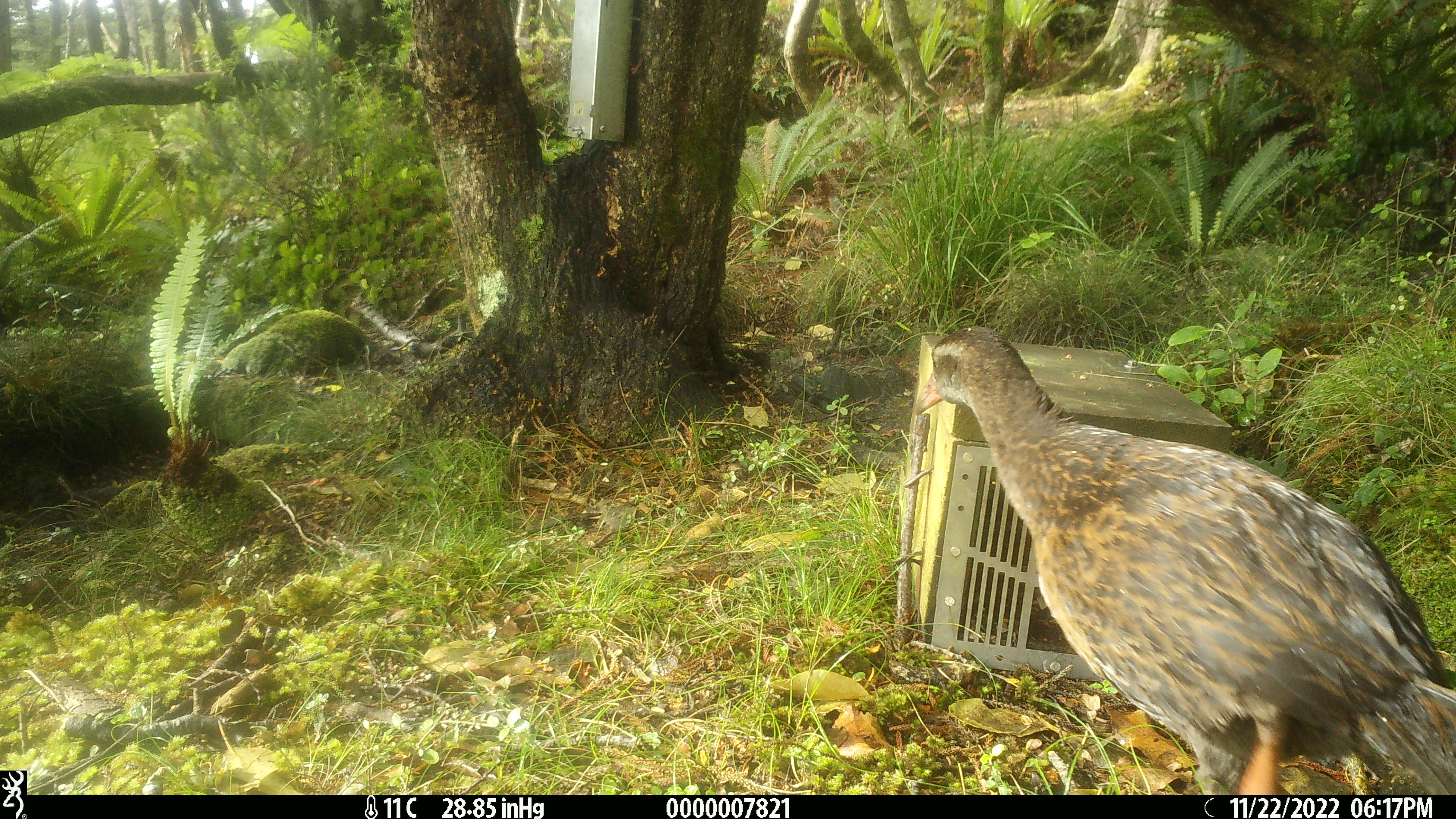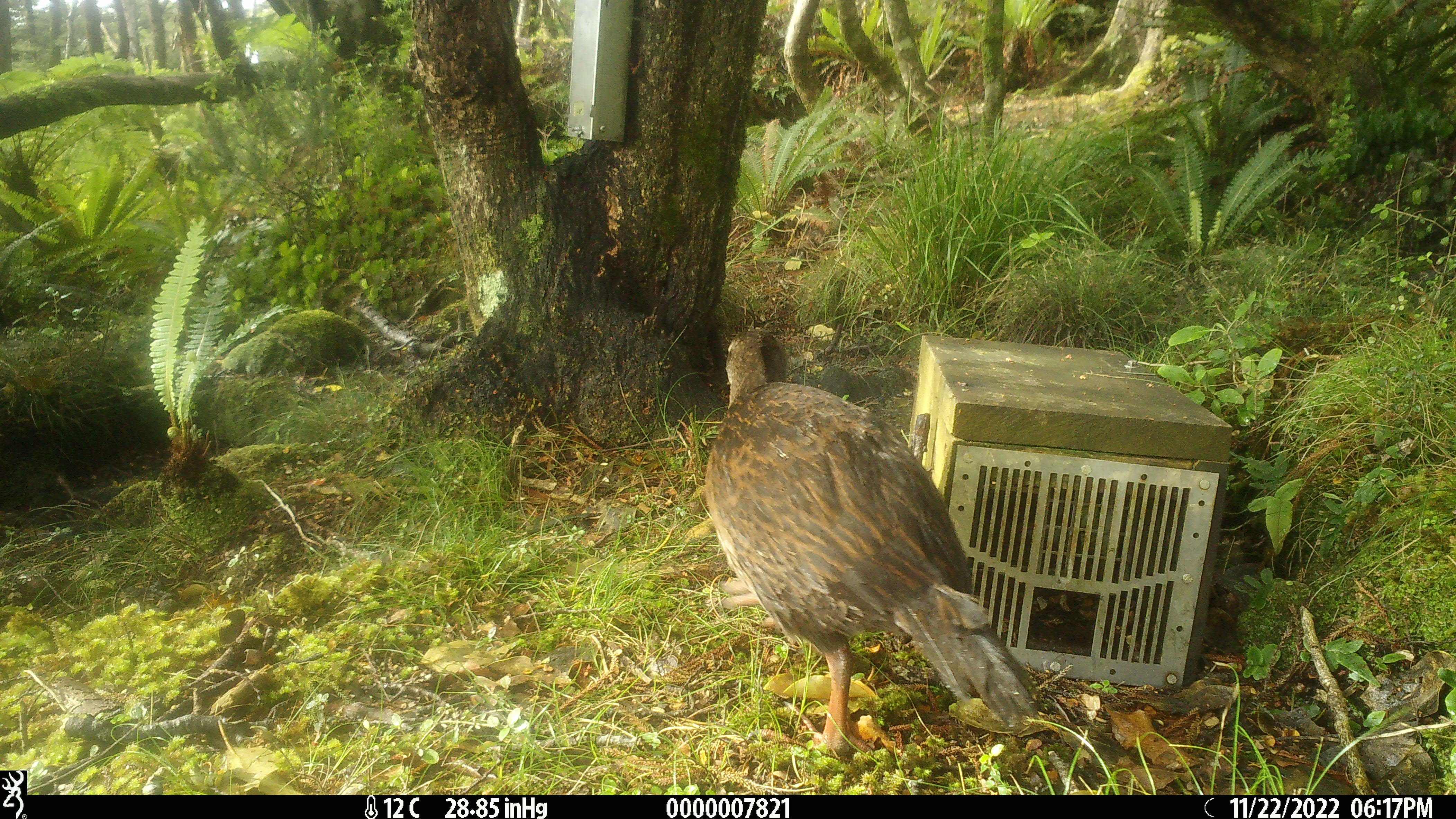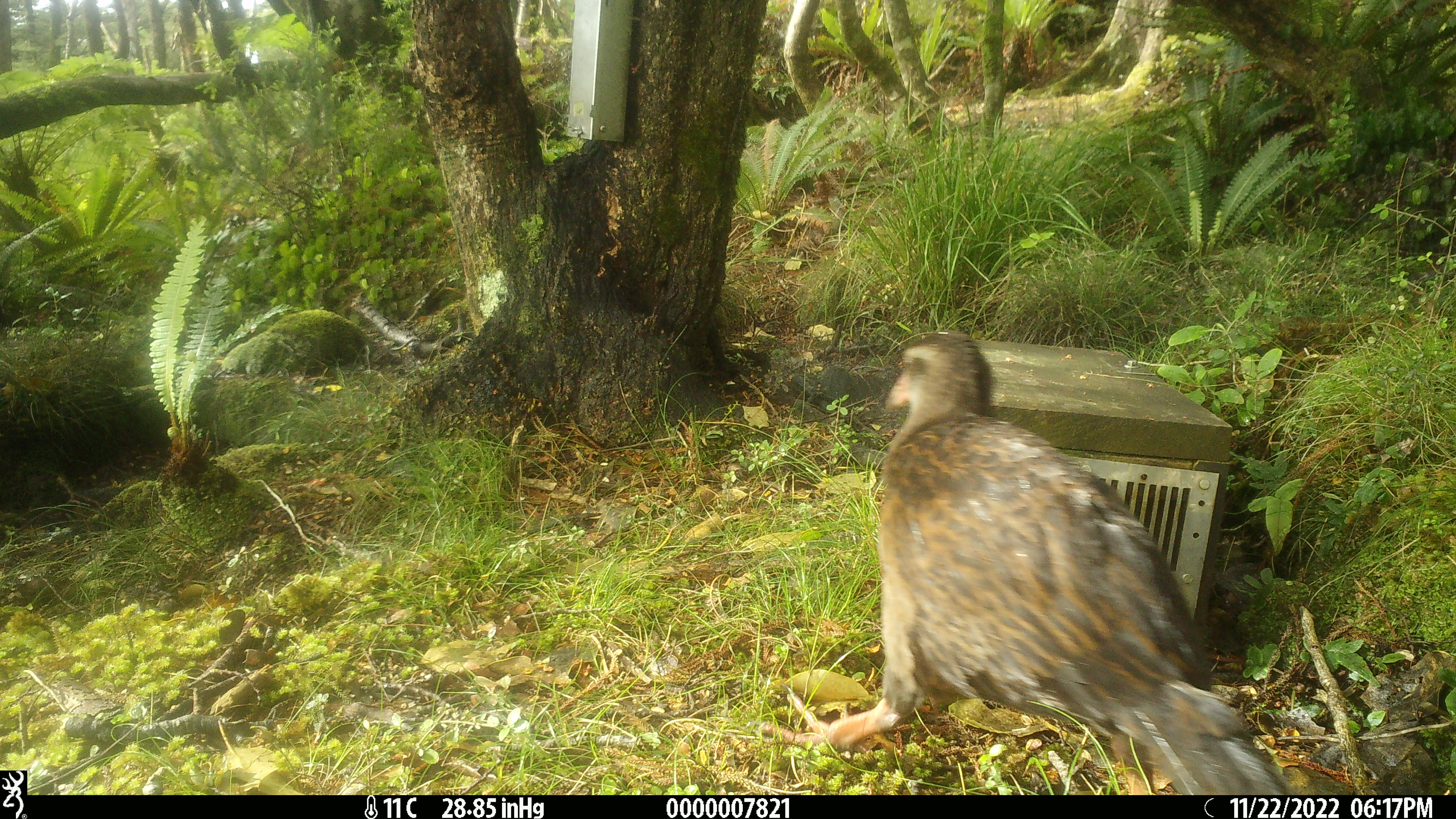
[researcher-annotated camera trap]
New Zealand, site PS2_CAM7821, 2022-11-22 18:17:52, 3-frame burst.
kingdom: Animalia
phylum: Chordata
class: Aves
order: Gruiformes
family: Rallidae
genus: Gallirallus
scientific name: Gallirallus australis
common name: weka